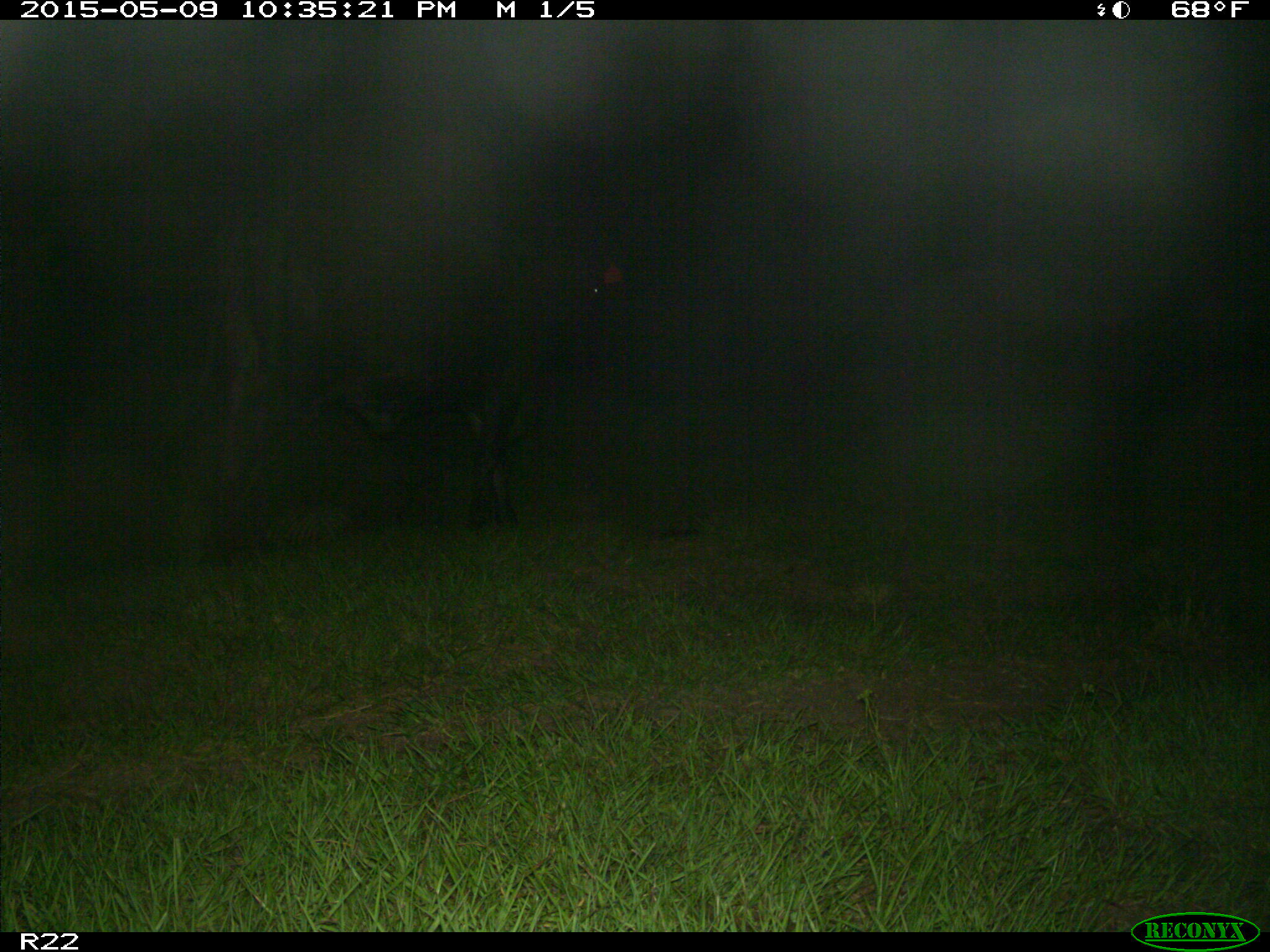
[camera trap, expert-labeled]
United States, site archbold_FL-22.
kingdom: Animalia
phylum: Chordata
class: Mammalia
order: Artiodactyla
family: Bovidae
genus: Bos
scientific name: Bos taurus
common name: domestic cow